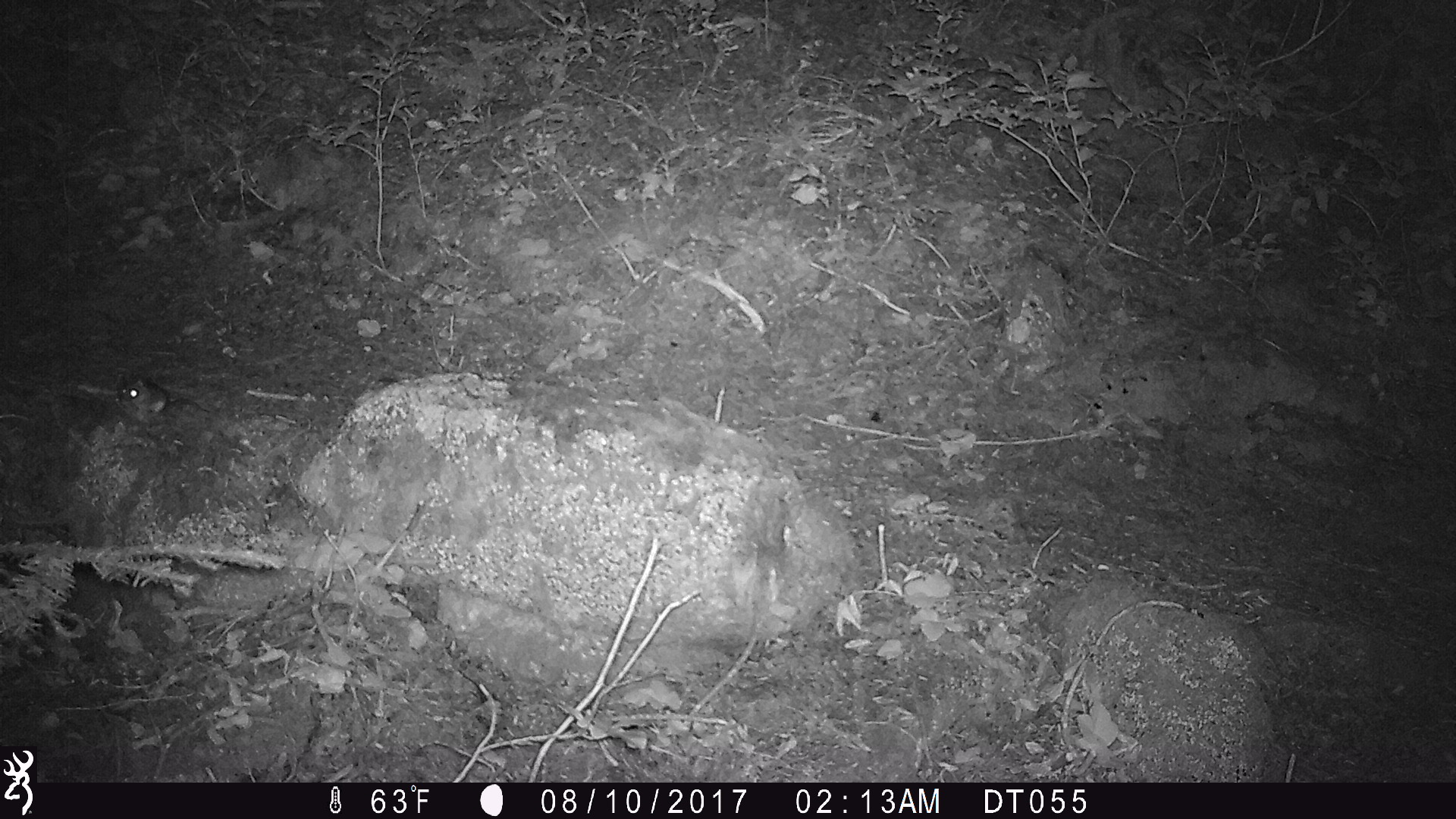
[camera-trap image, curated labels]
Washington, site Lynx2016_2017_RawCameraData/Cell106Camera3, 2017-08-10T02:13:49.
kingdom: Animalia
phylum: Chordata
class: Mammalia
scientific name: Mammalia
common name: small mammal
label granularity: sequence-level